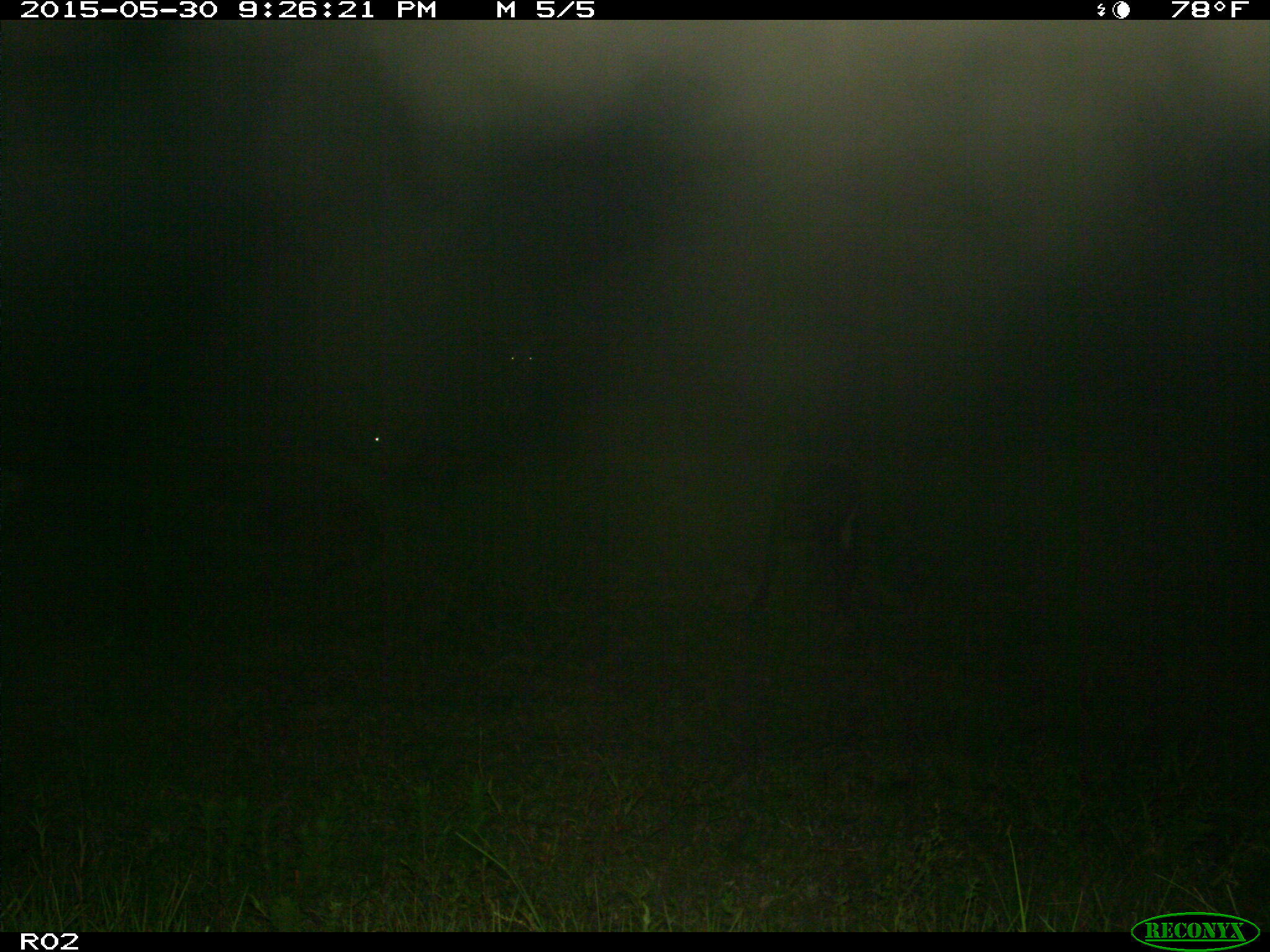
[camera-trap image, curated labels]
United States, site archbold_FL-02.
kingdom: Animalia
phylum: Chordata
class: Mammalia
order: Artiodactyla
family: Bovidae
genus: Bos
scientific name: Bos taurus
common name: domestic cow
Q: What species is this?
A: Bos taurus (domestic cow).